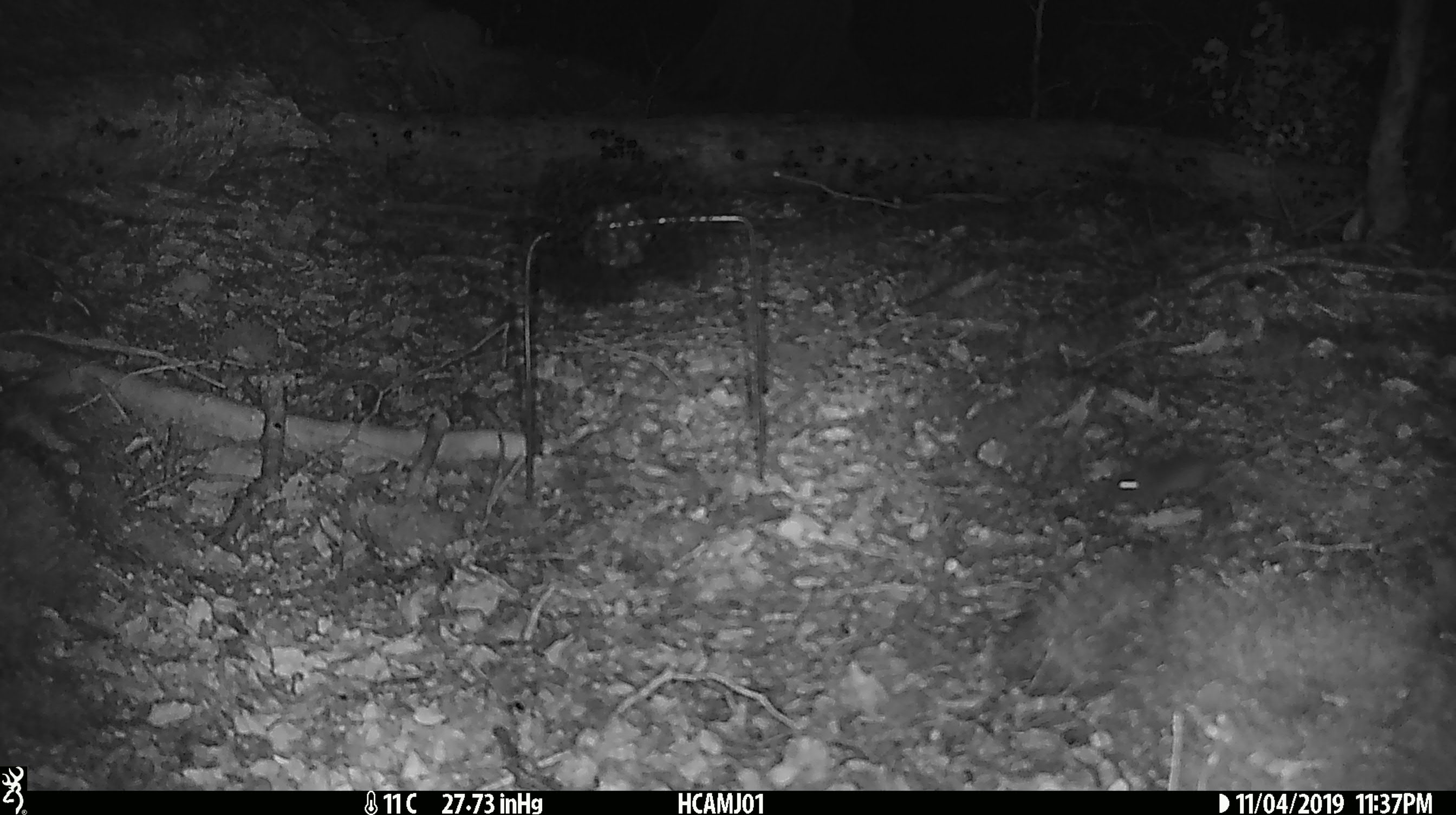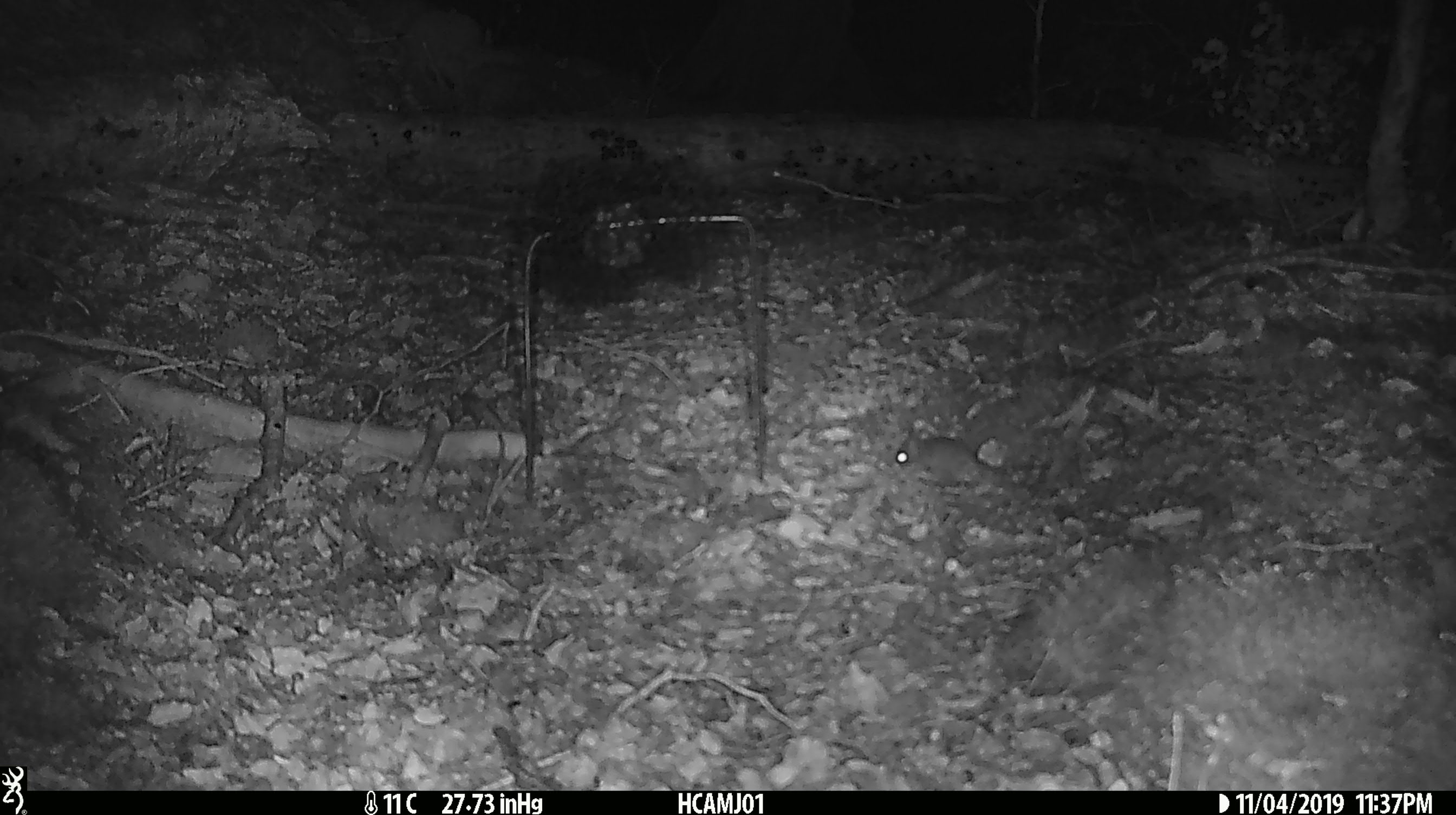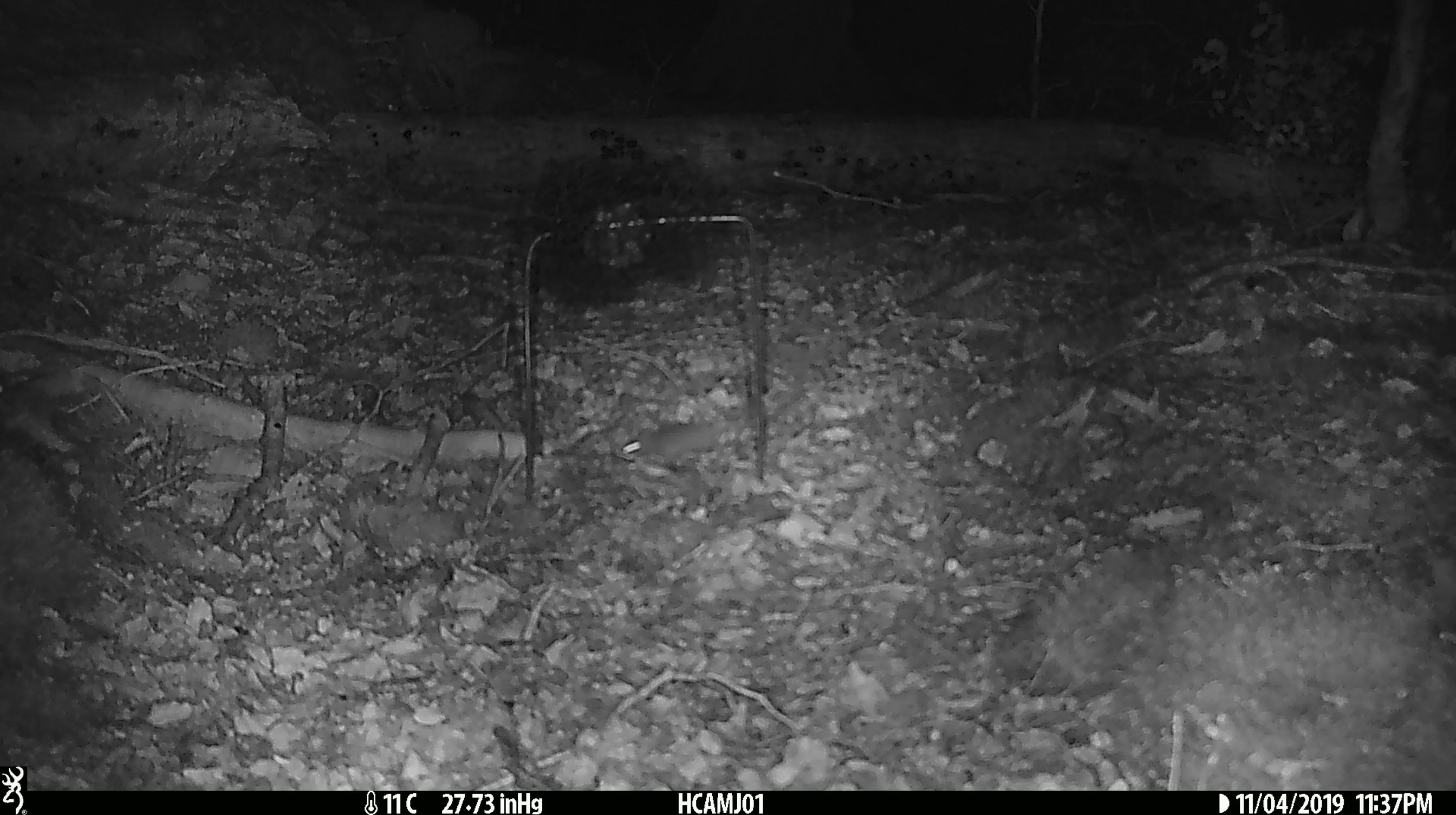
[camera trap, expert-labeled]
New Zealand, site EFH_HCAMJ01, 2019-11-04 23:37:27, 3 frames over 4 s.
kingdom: Animalia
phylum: Chordata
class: Mammalia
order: Rodentia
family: Muridae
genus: Mus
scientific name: Mus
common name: mouse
Mouse (Mus).